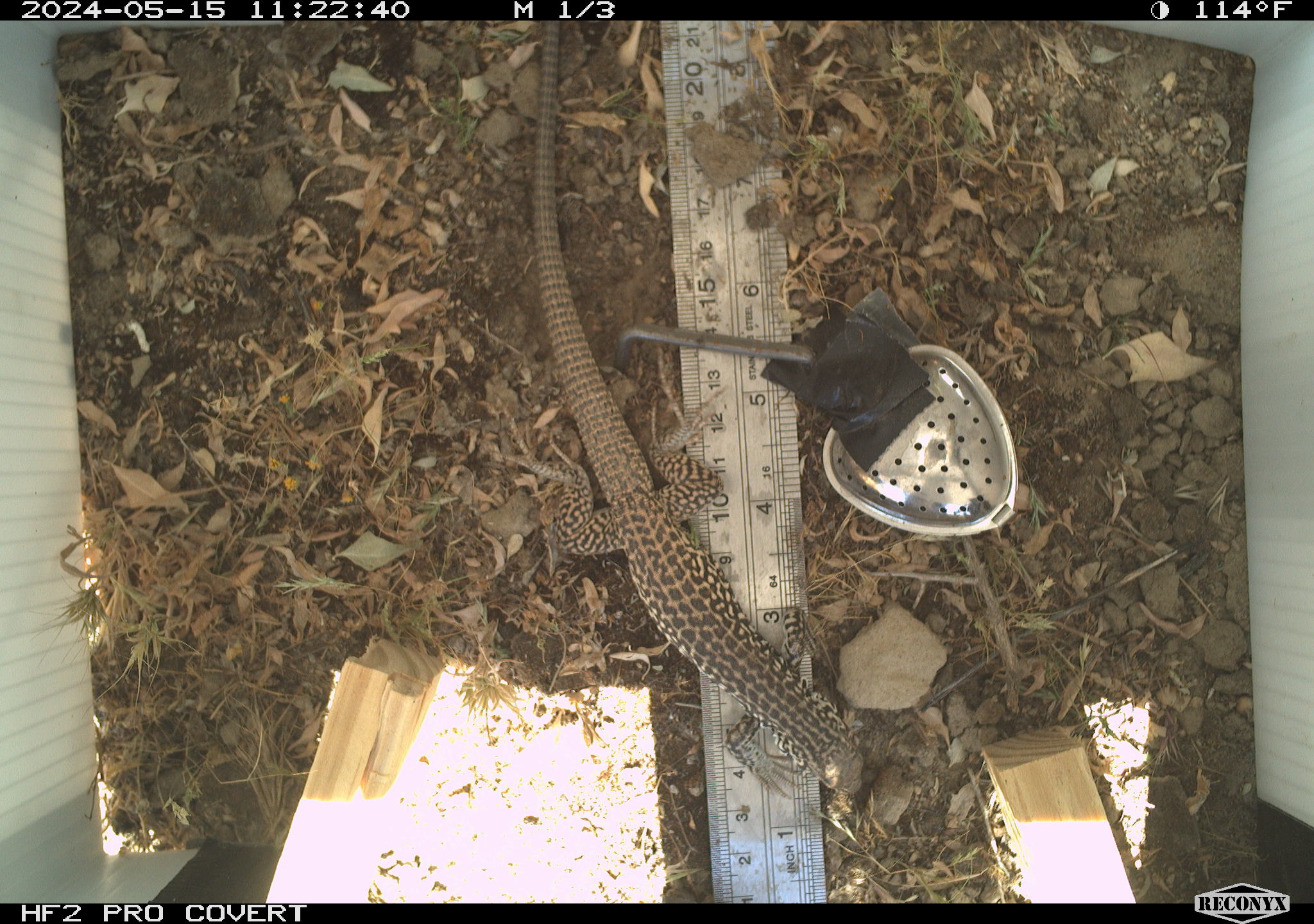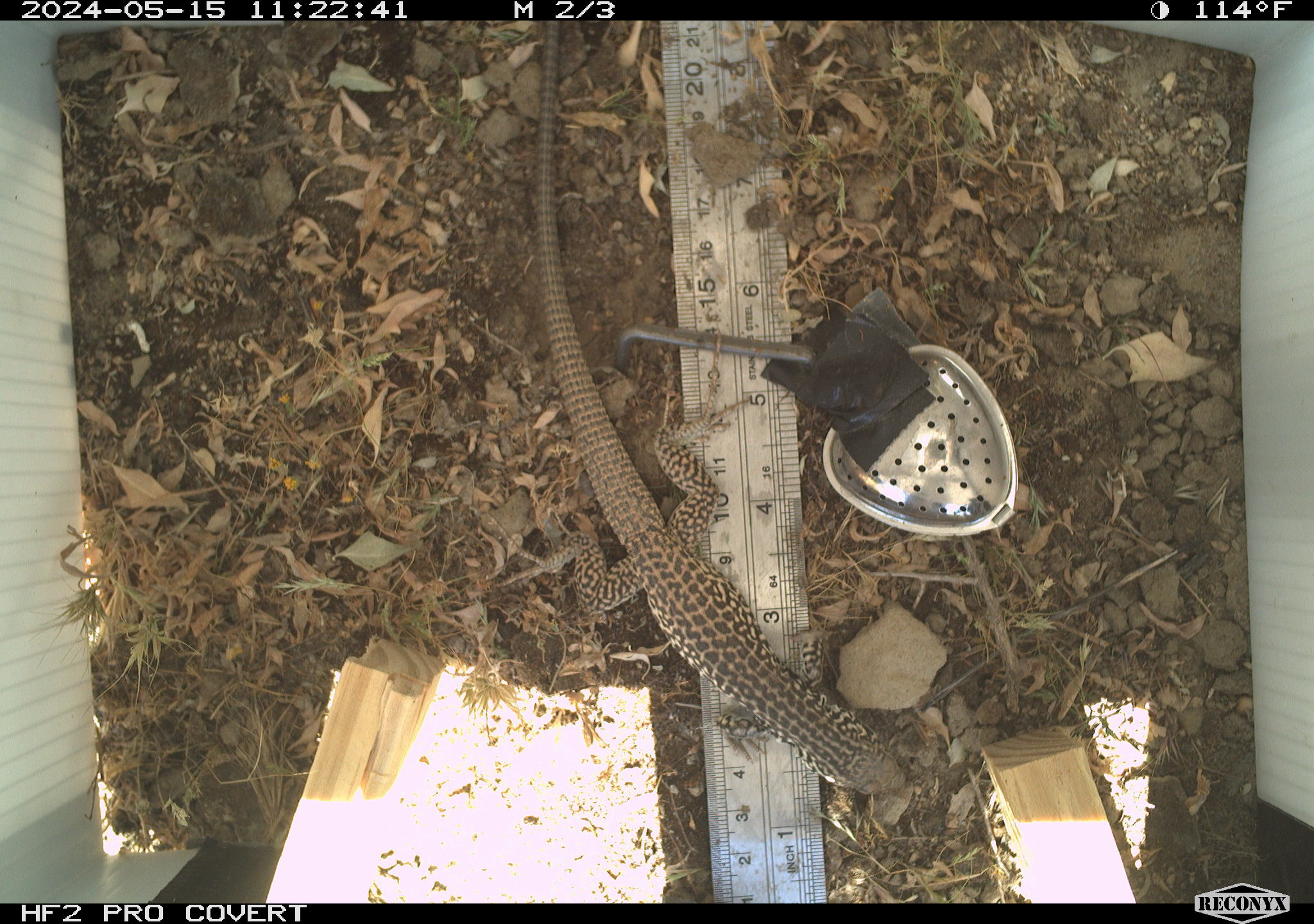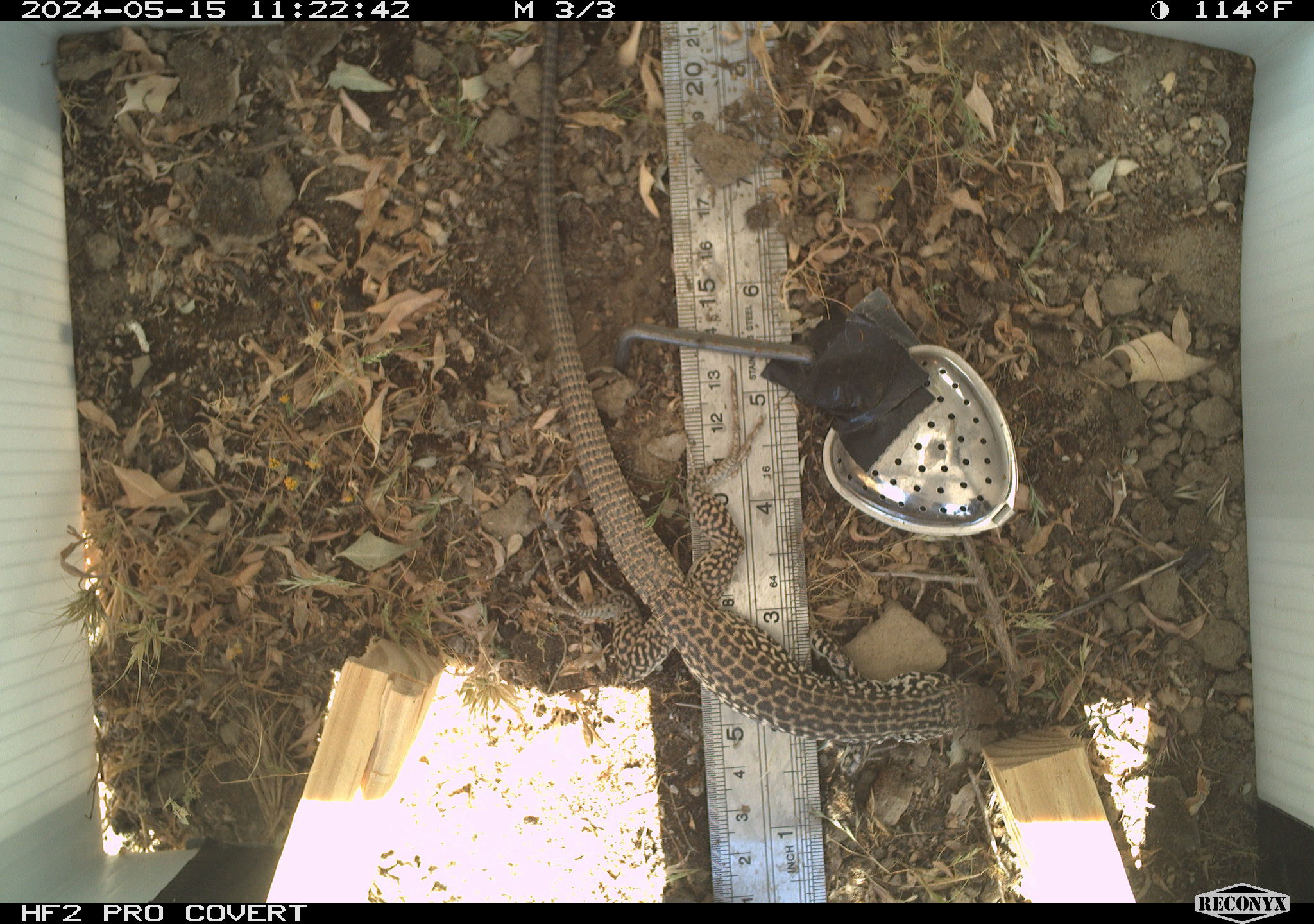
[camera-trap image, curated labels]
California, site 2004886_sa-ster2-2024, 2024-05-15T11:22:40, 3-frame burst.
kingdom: Animalia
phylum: Chordata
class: Reptilia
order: Squamata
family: Teiidae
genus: Aspidoscelis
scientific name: Aspidoscelis tigris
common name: western whiptail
Western whiptail (Aspidoscelis tigris).